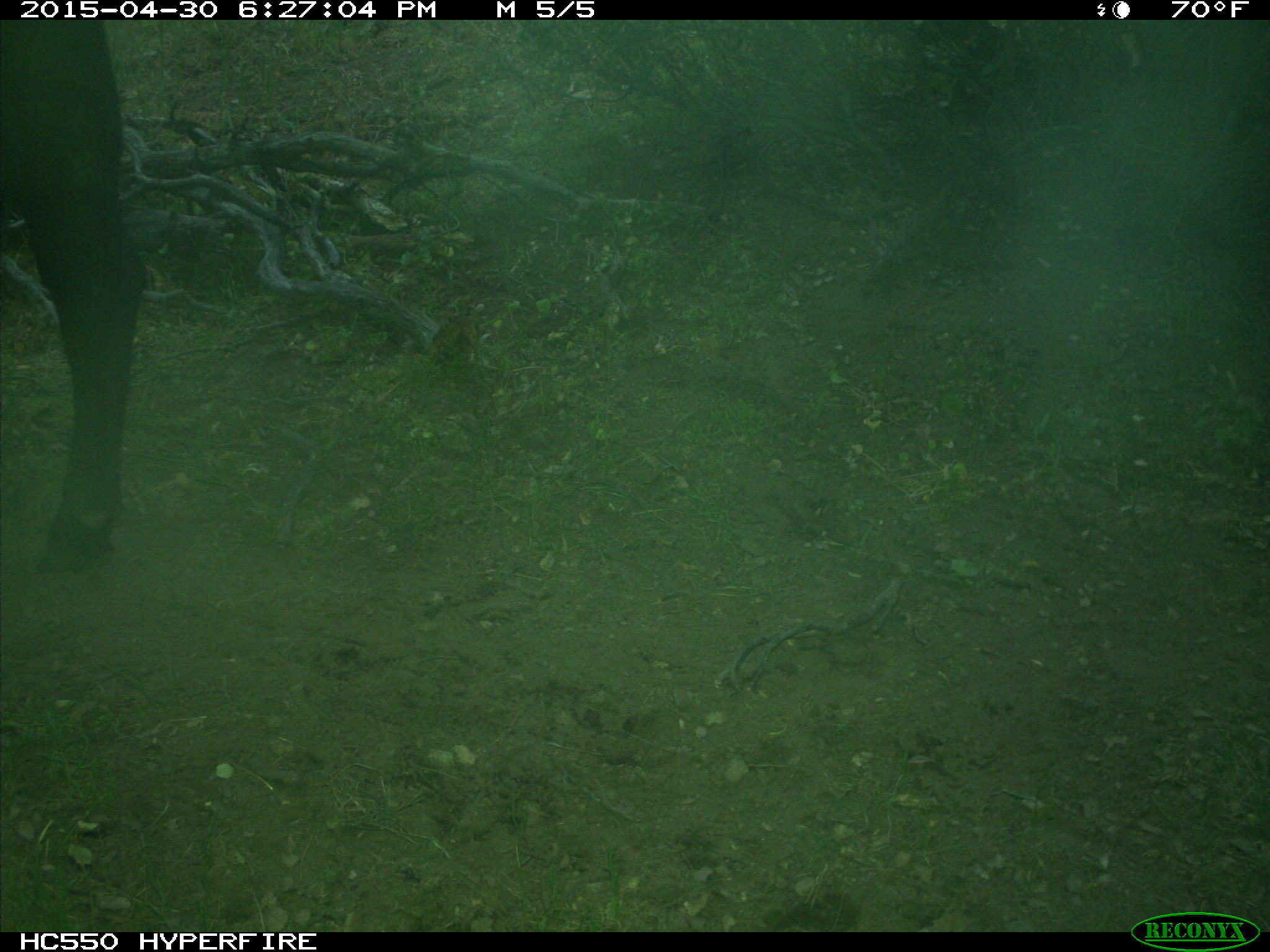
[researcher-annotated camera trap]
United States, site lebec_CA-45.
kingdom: Animalia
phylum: Chordata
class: Mammalia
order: Artiodactyla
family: Bovidae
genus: Bos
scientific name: Bos taurus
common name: domestic cow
Bos taurus (domestic cow).